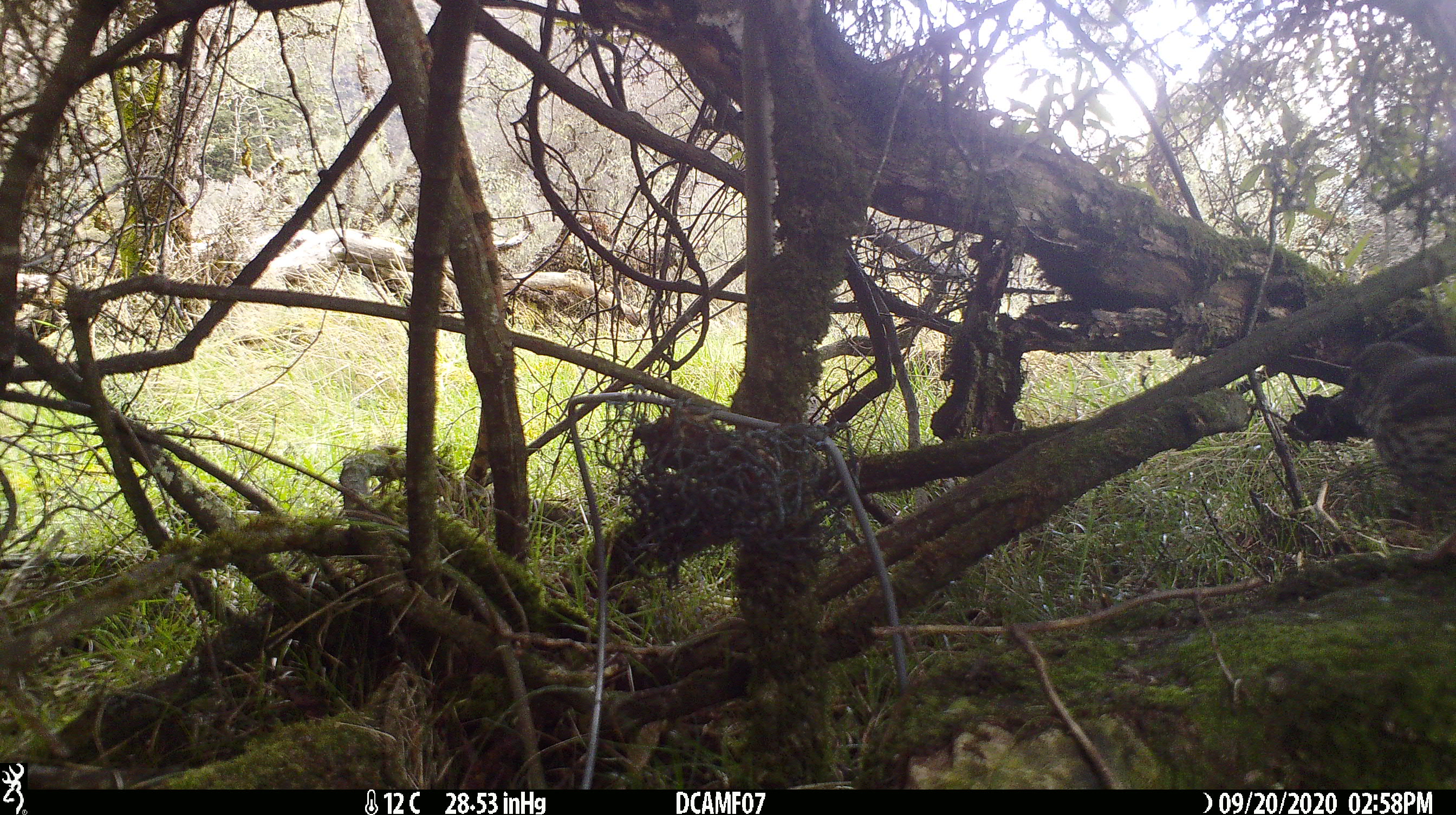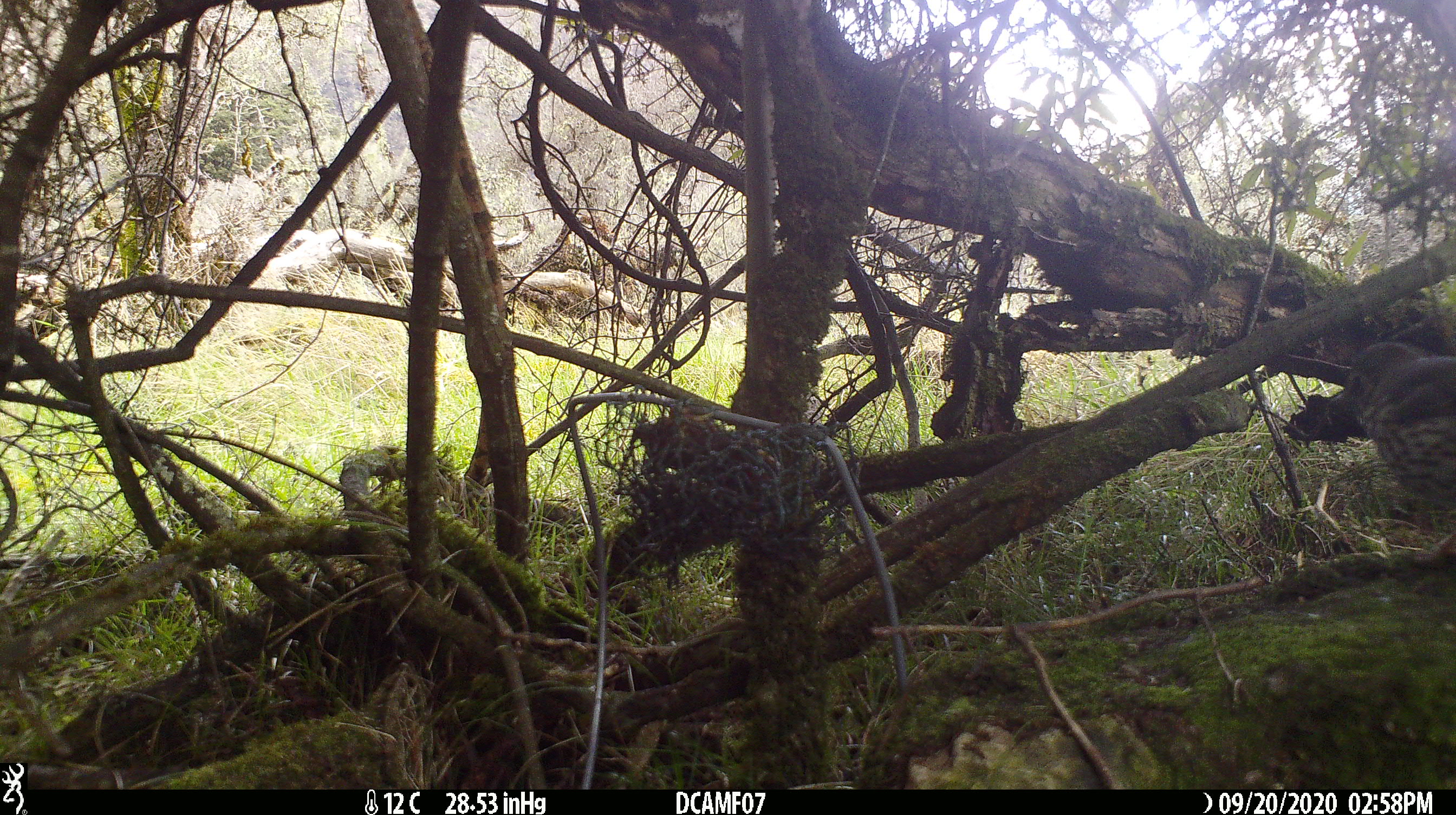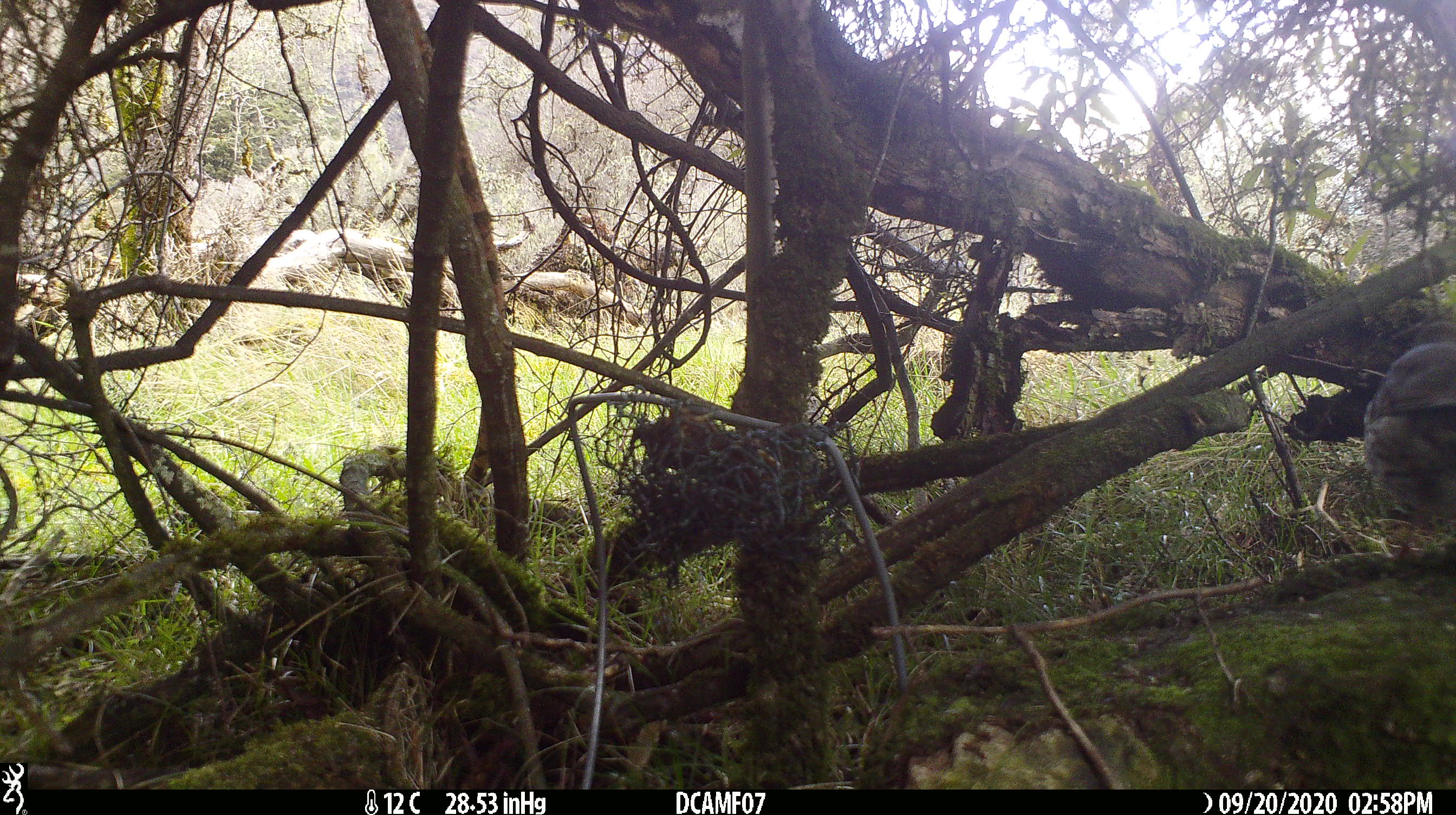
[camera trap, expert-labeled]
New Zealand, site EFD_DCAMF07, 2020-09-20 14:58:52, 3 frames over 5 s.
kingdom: Animalia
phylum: Chordata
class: Aves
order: Passeriformes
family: Turdidae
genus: Turdus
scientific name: Turdus philomelos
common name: song thrush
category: thrush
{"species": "thrush (song thrush) (Turdus philomelos)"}